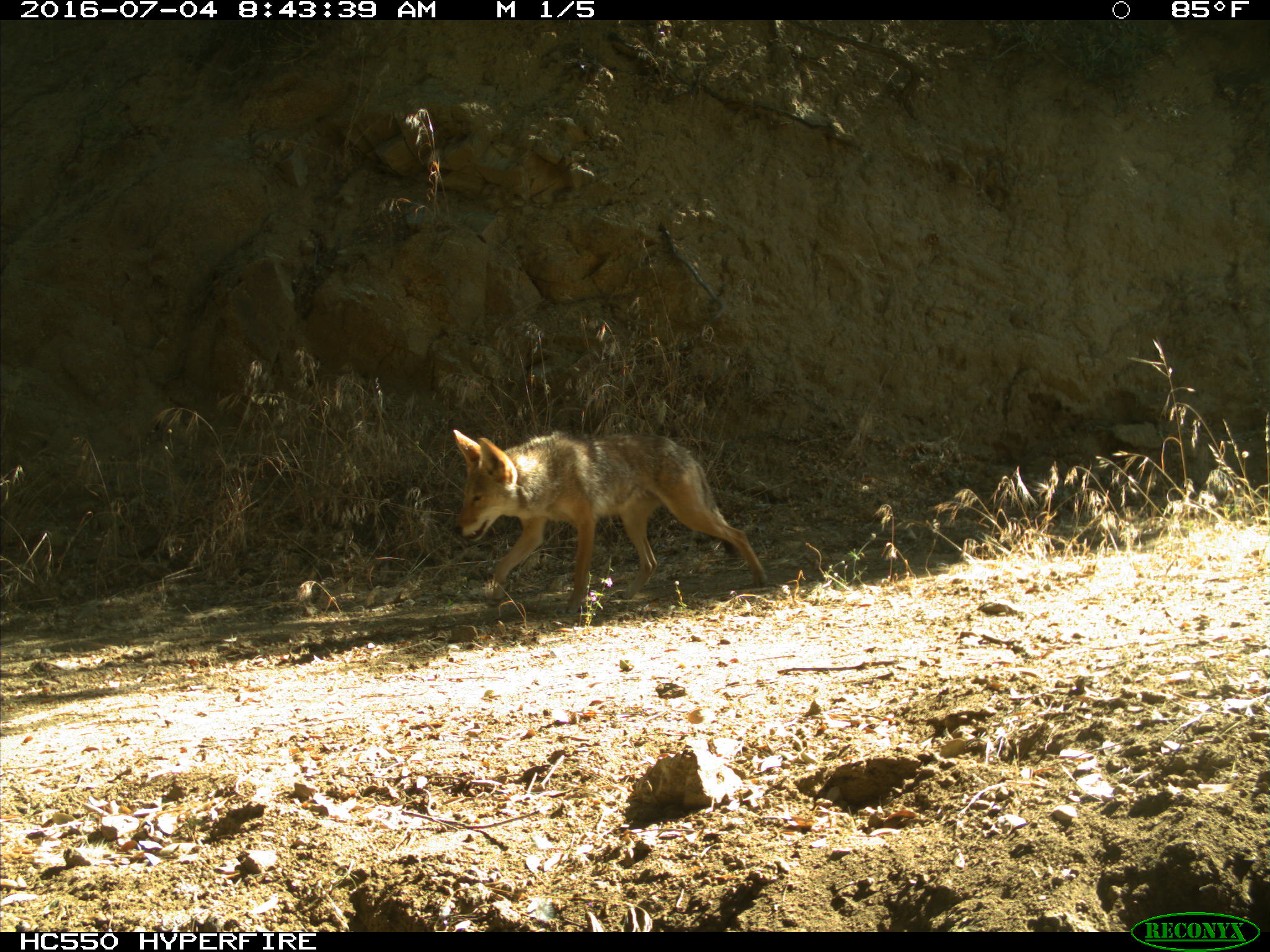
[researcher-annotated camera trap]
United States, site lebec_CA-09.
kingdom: Animalia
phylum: Chordata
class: Mammalia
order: Carnivora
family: Canidae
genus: Canis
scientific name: Canis latrans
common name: coyote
Canis latrans (coyote).